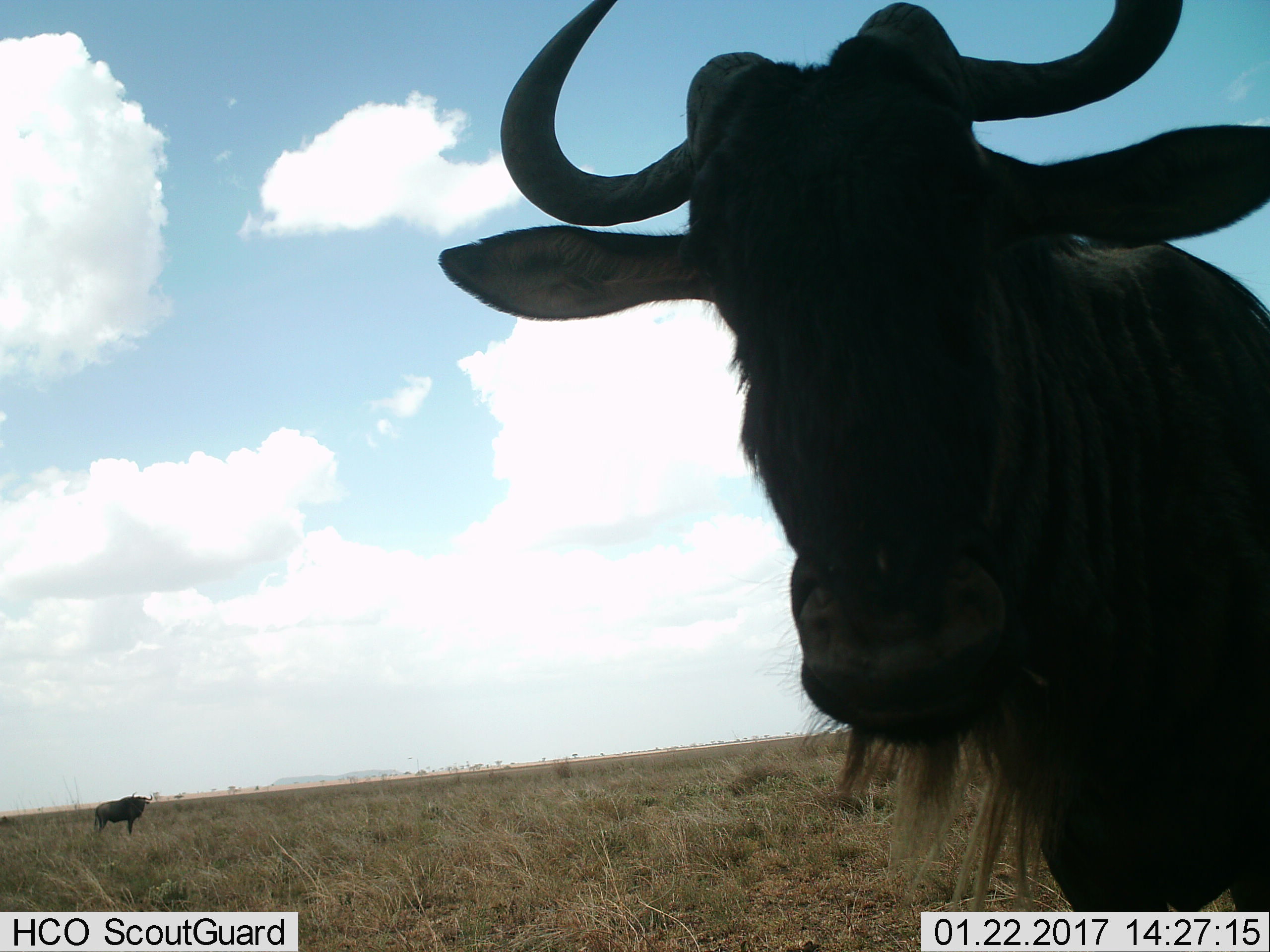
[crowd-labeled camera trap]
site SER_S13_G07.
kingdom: Animalia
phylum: Chordata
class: Mammalia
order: Artiodactyla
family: Bovidae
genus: Connochaetes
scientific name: Connochaetes taurinus taurinus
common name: blue wildebeest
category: wildebeestblue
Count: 2.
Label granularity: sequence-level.